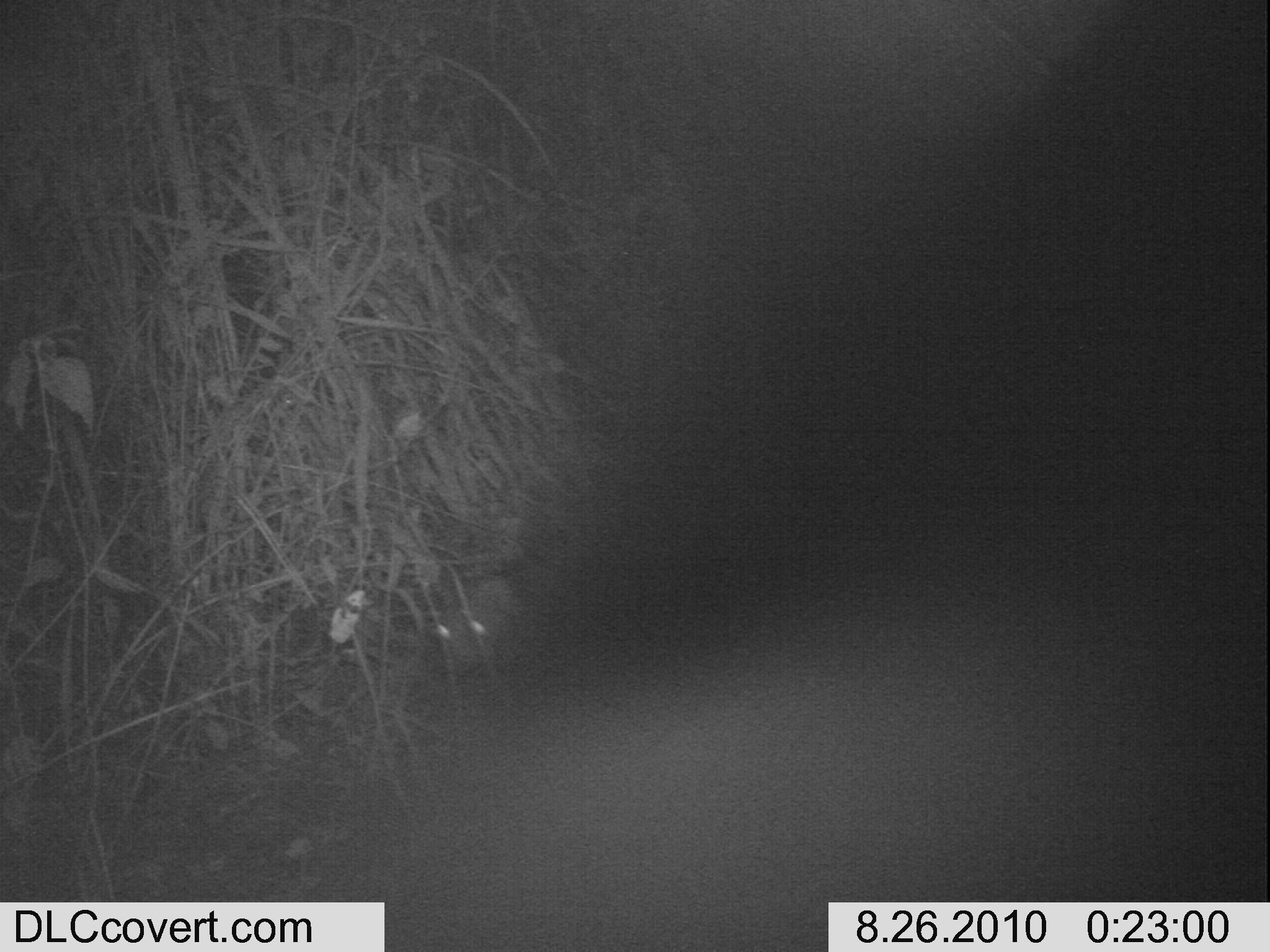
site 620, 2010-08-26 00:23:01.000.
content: unidentified animal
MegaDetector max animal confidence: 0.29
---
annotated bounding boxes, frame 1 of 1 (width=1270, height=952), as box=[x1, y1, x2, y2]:
unknown: box=[434, 577, 524, 674]